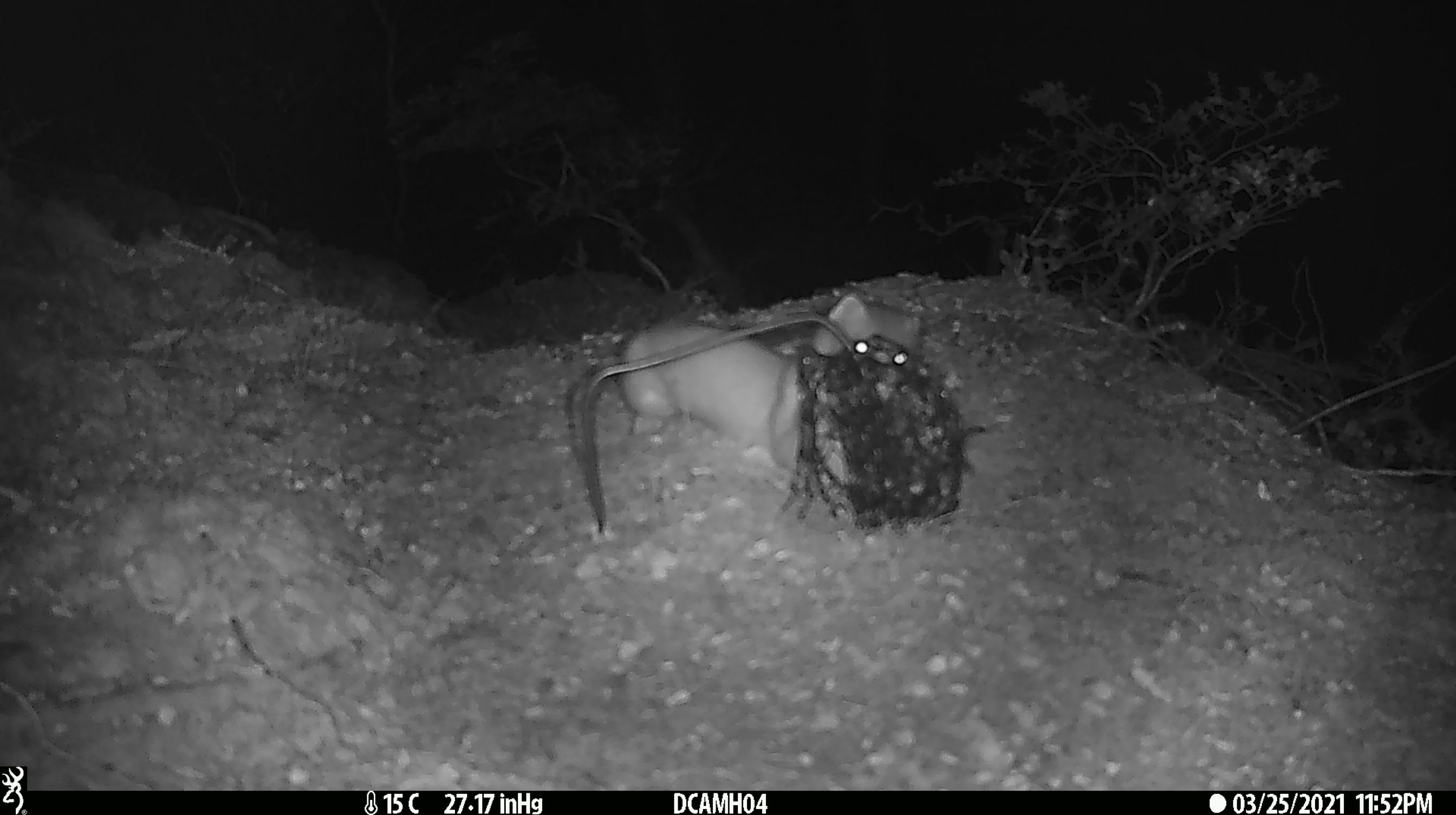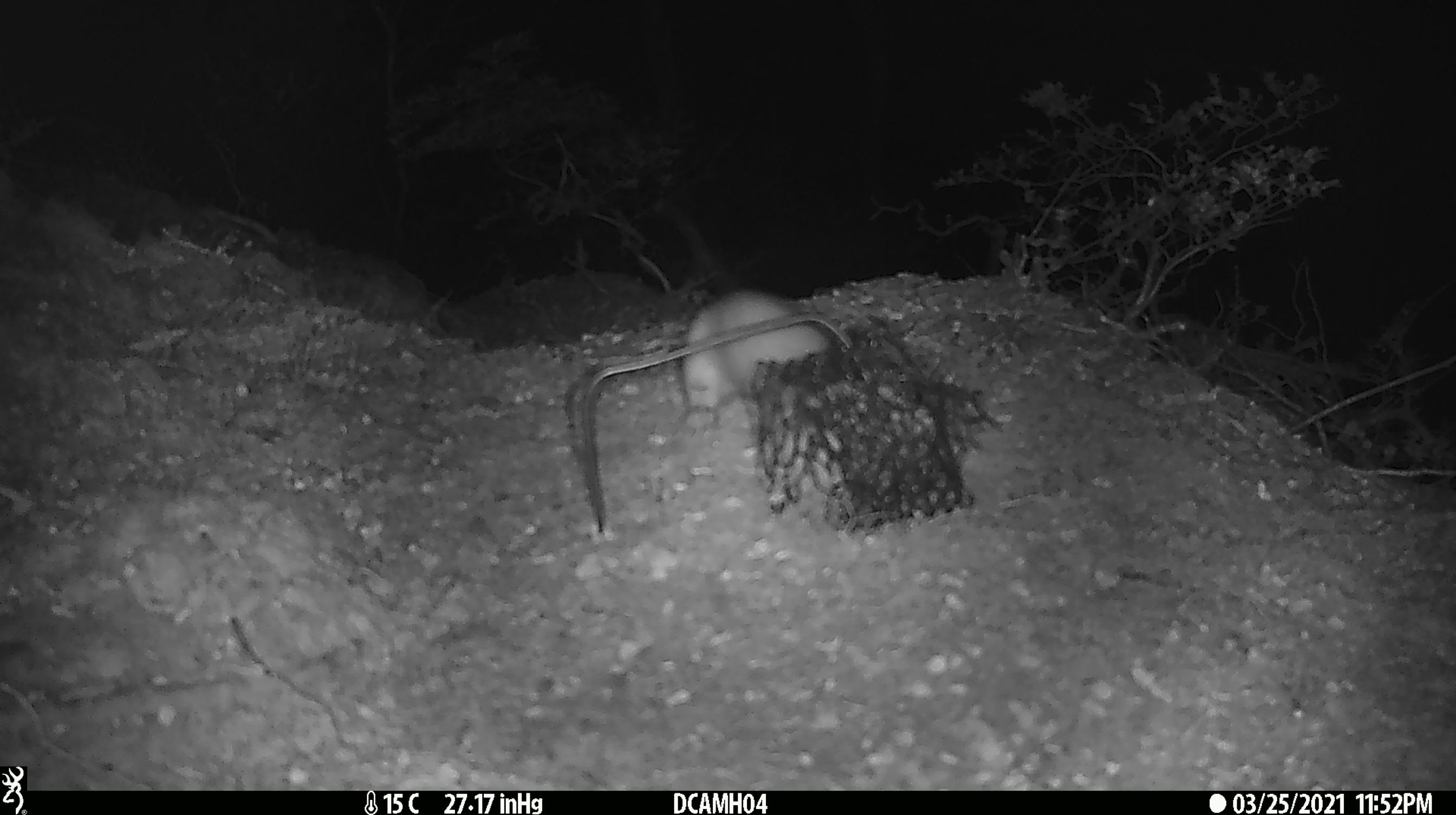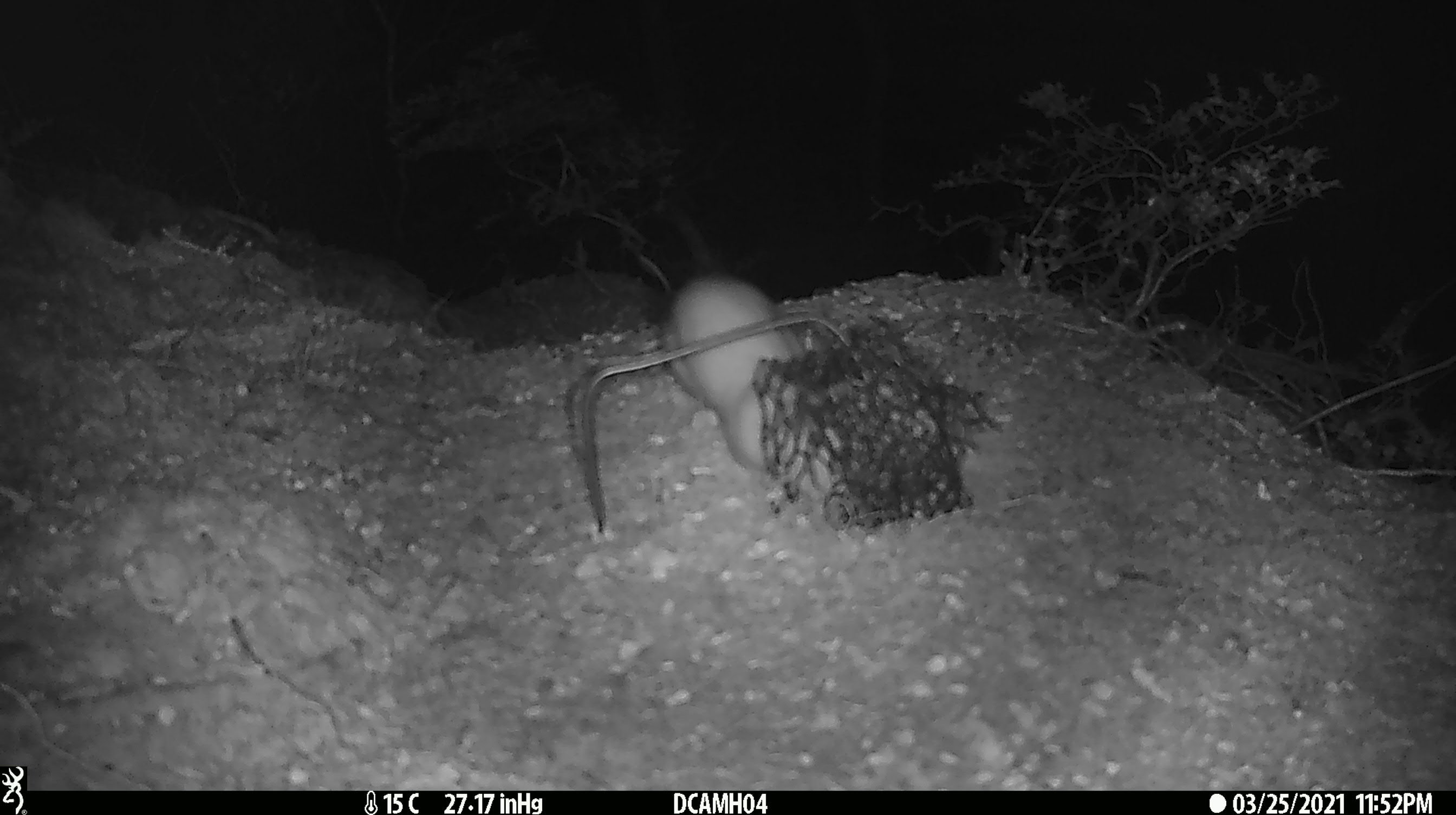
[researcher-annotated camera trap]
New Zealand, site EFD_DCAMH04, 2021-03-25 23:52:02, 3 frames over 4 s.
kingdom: Animalia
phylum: Chordata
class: Mammalia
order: Carnivora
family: Mustelidae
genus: Mustela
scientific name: Mustela erminea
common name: stoat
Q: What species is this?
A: Stoat (Mustela erminea).